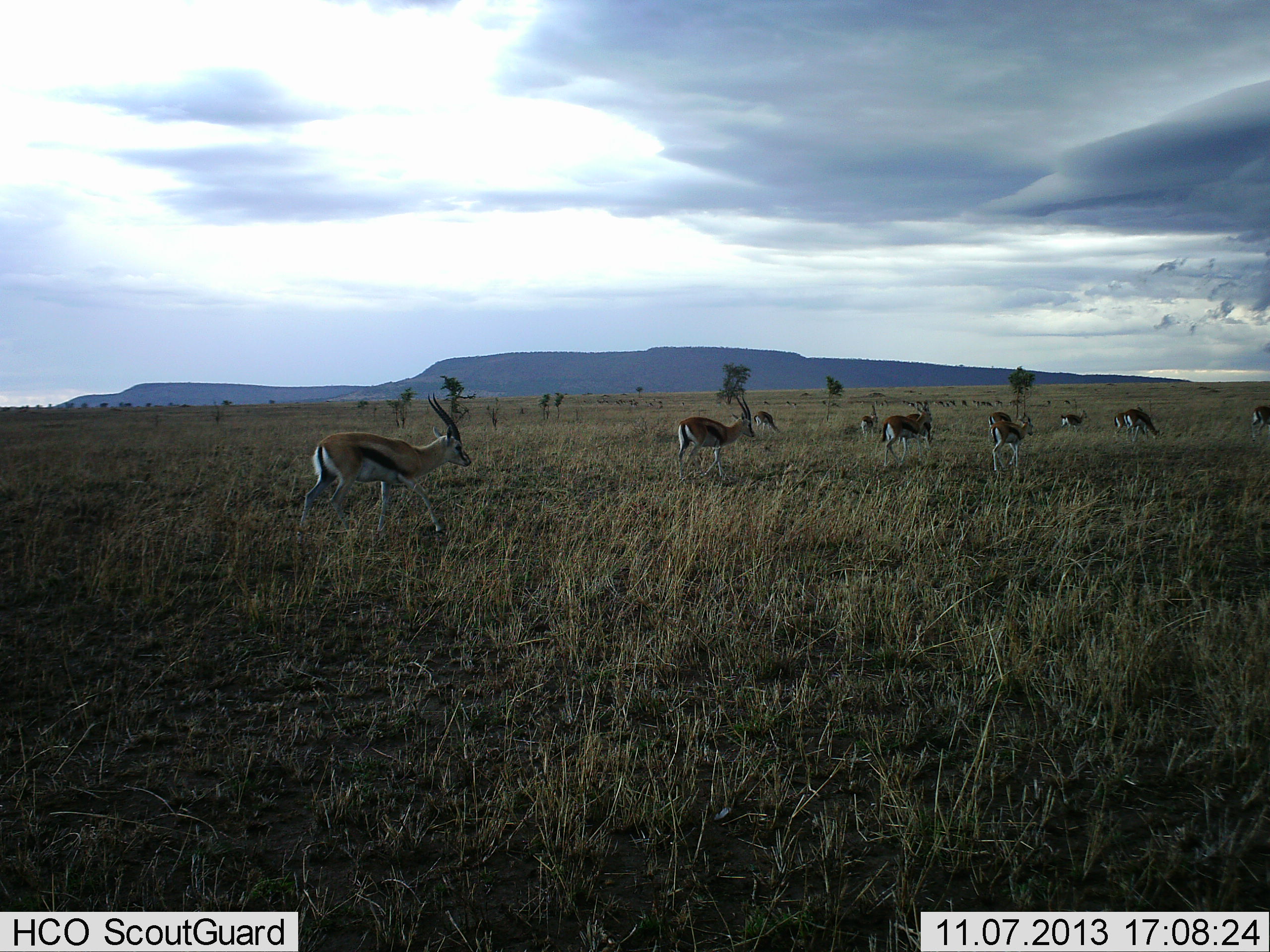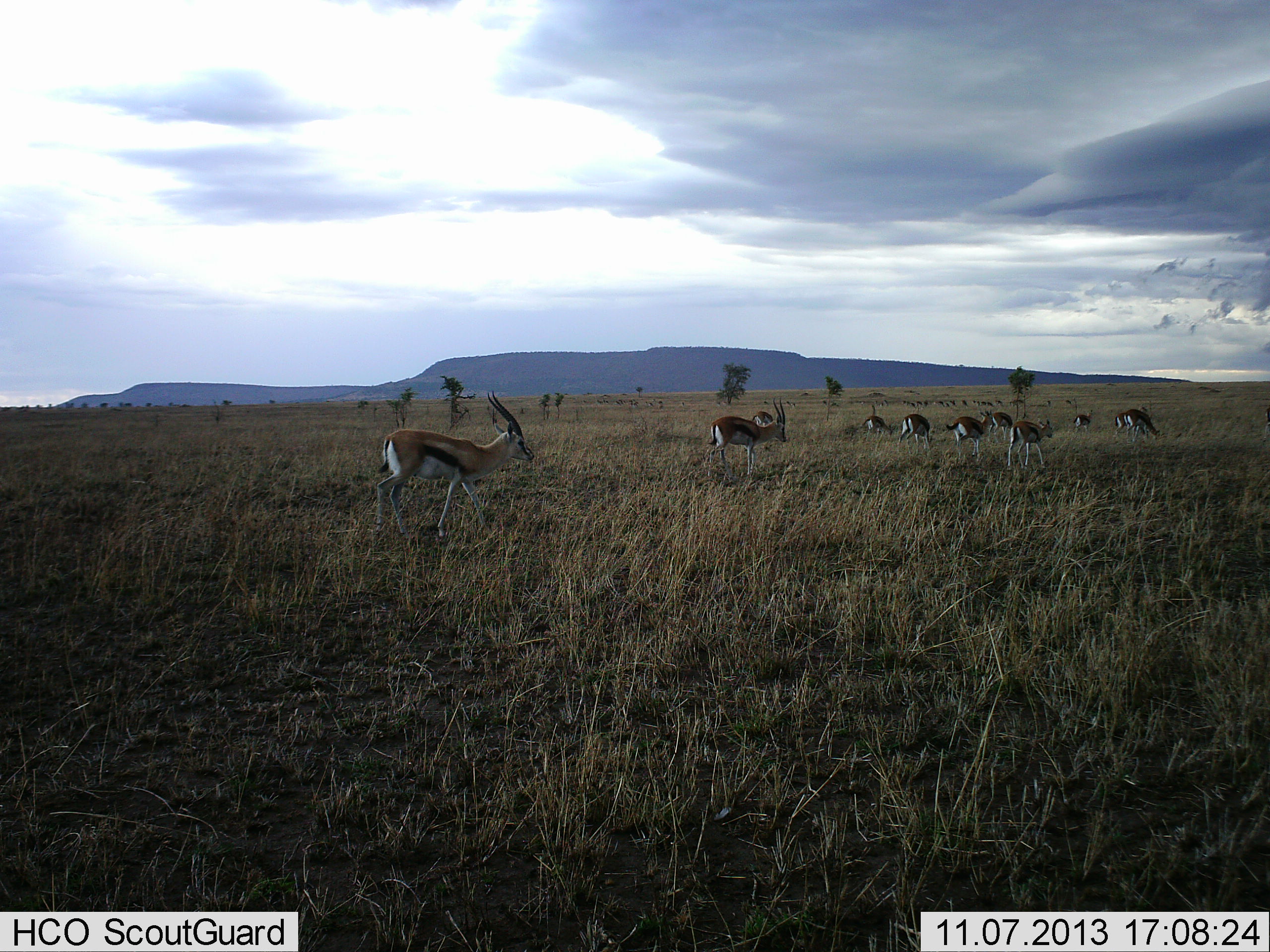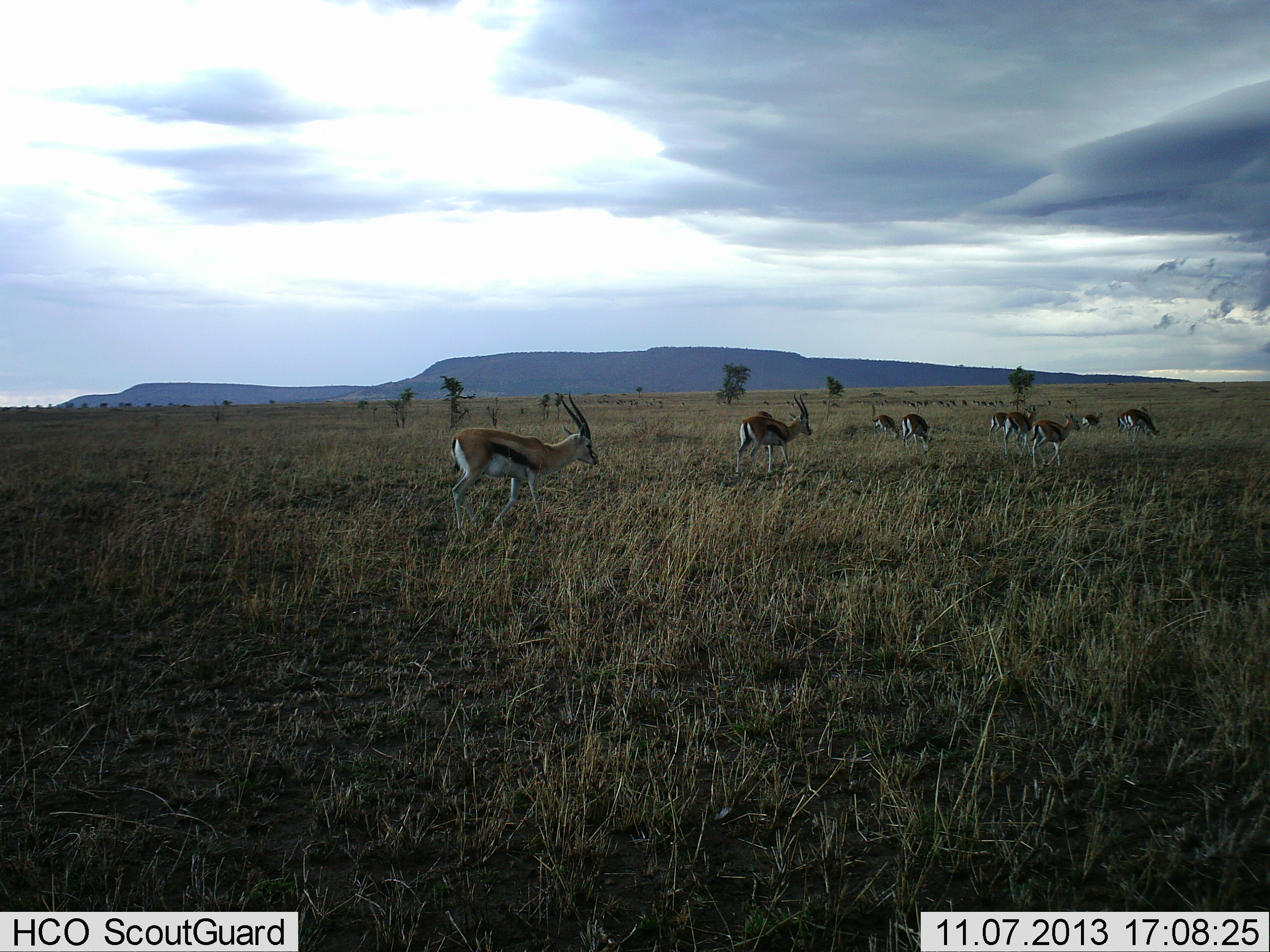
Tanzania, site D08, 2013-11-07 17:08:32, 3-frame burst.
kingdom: Animalia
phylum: Chordata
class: Mammalia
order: Artiodactyla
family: Bovidae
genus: Eudorcas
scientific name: Eudorcas thomsonii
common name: thomson's gazelle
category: gazellethomsons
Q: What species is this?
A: Gazellethomsons (thomson's gazelle) (Eudorcas thomsonii).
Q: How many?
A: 11-50.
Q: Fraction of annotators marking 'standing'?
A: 0%.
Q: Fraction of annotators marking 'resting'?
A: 0%.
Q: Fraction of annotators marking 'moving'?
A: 90%.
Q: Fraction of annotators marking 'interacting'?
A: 0%.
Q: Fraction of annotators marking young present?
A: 0%.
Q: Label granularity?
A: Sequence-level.